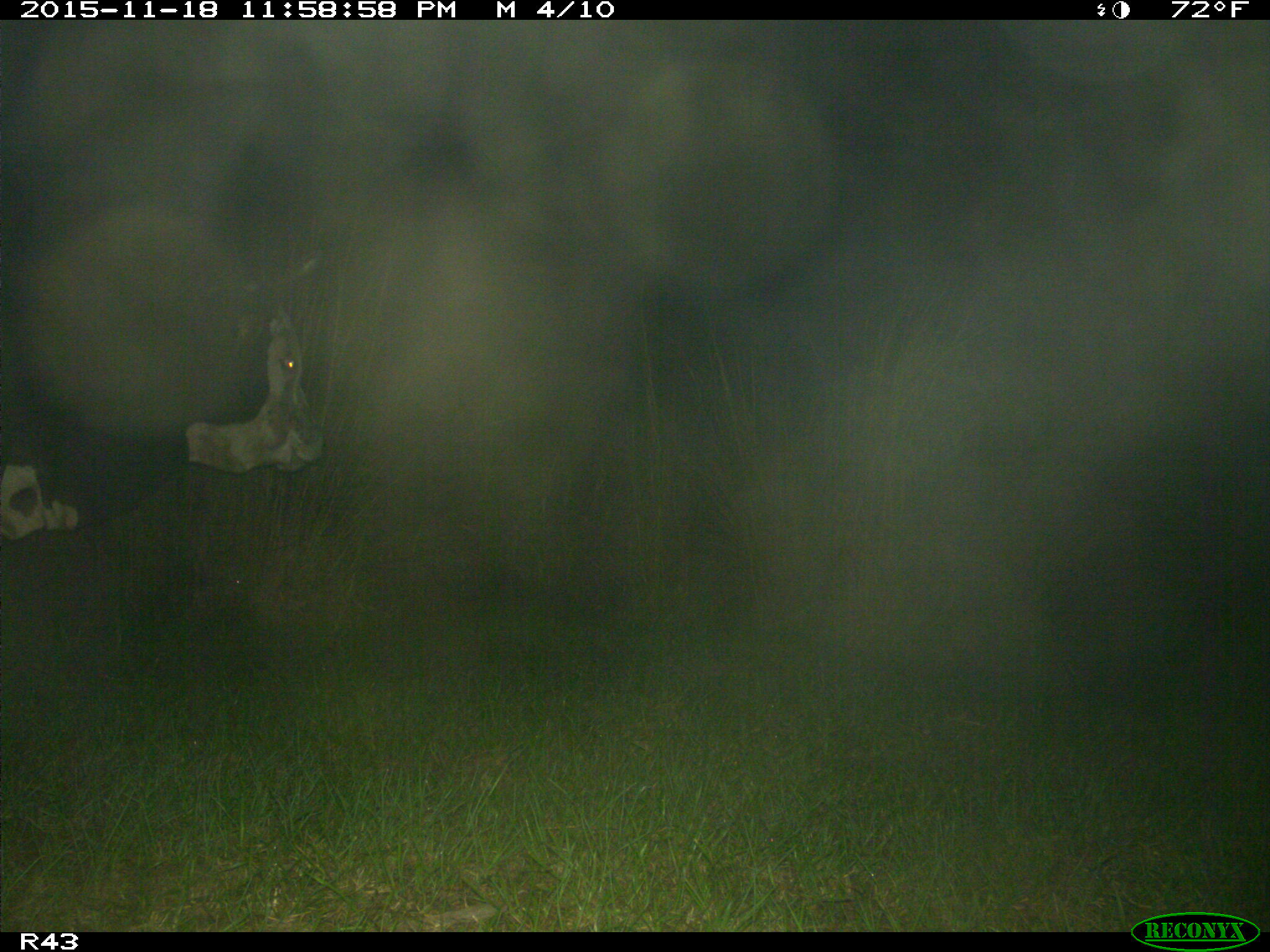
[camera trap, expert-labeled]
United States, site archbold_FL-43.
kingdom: Animalia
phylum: Chordata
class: Mammalia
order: Artiodactyla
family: Bovidae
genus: Bos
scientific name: Bos taurus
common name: domestic cow